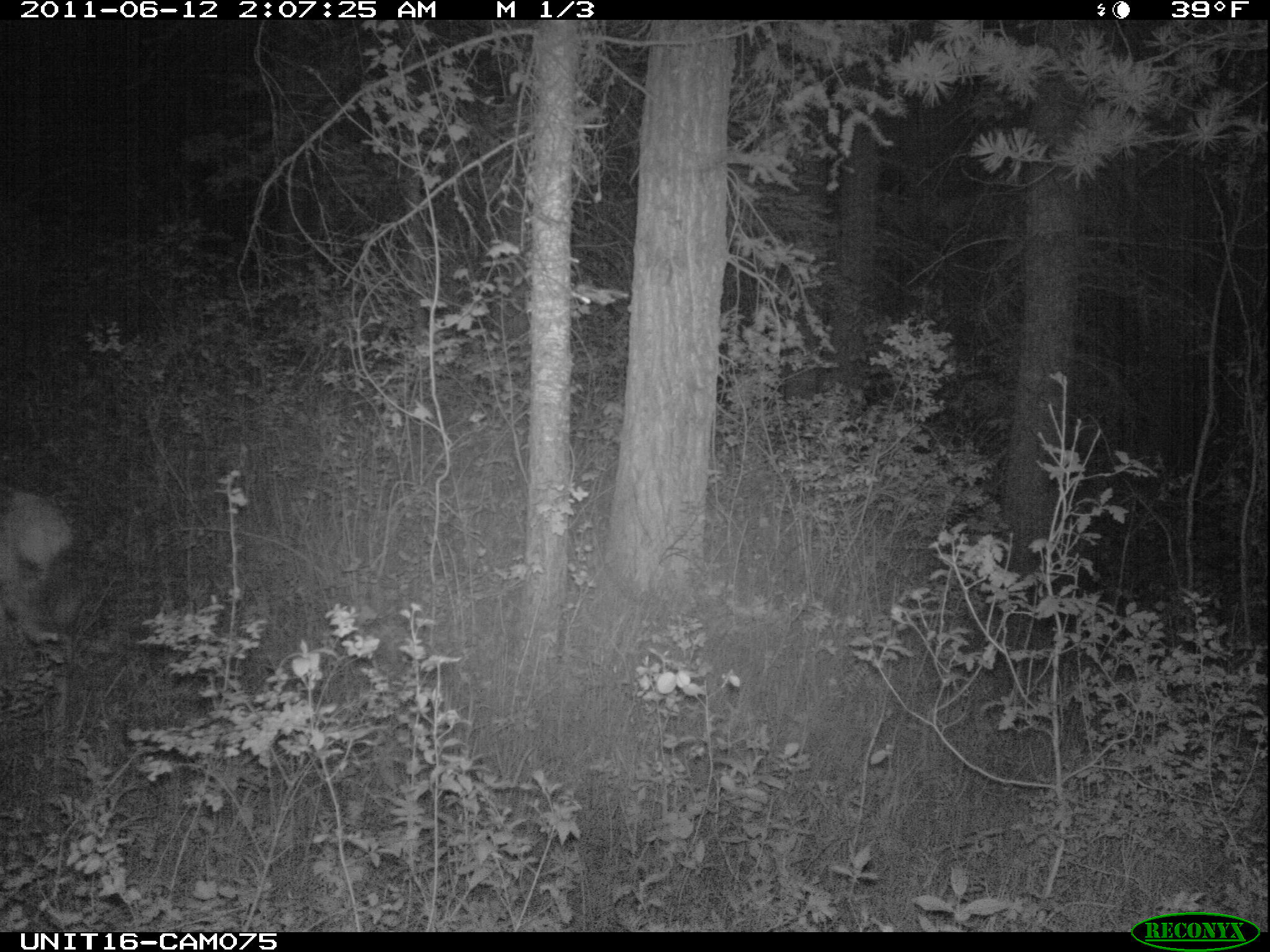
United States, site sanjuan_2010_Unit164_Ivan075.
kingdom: Animalia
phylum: Chordata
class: Mammalia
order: Artiodactyla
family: Cervidae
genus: Cervus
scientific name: Cervus elaphus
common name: red deer